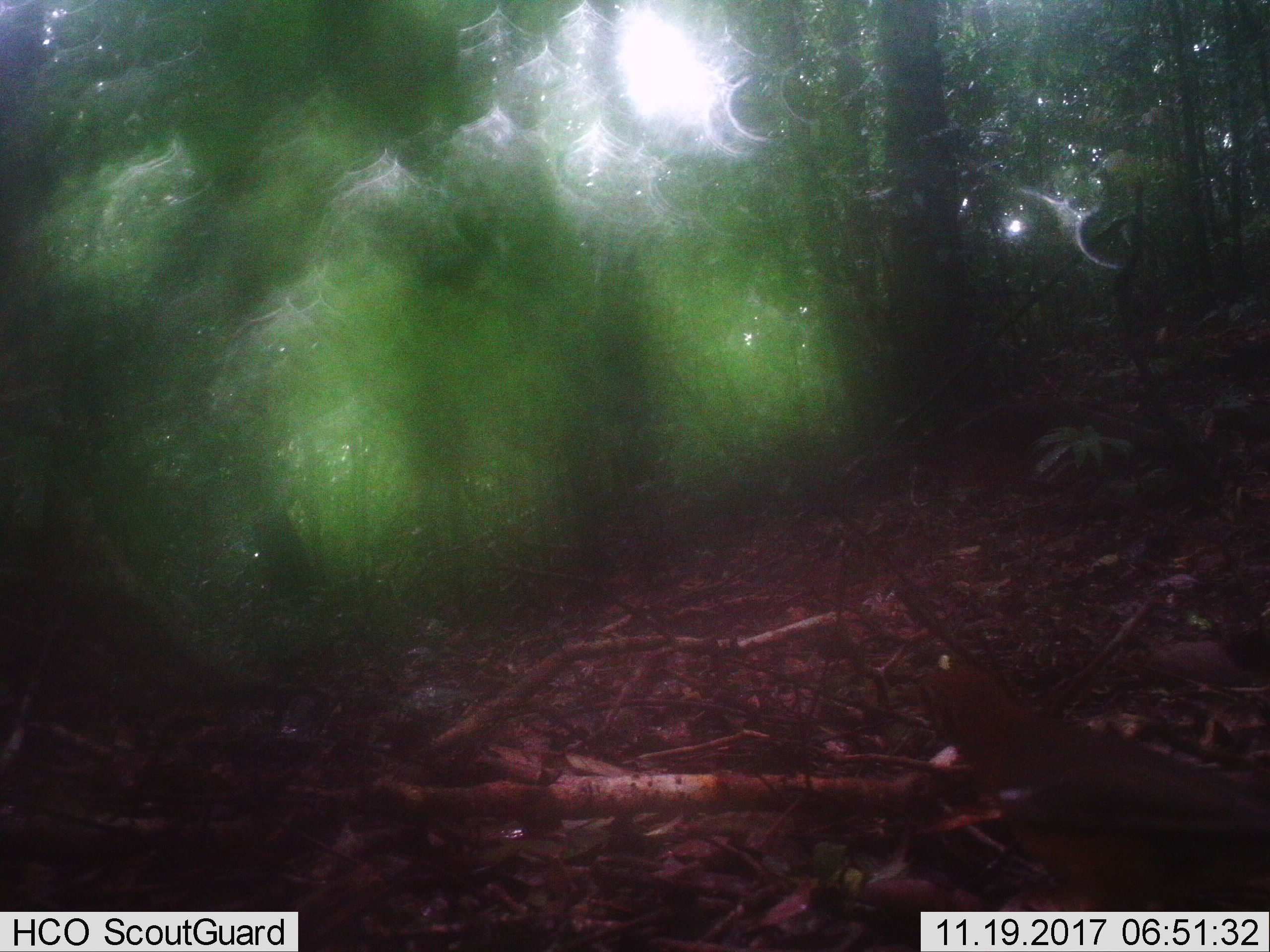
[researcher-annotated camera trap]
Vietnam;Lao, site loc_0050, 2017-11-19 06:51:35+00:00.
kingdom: Animalia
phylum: Chordata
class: Aves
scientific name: Aves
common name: bird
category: unidentified bird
Unidentified bird (bird) (Aves). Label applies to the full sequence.